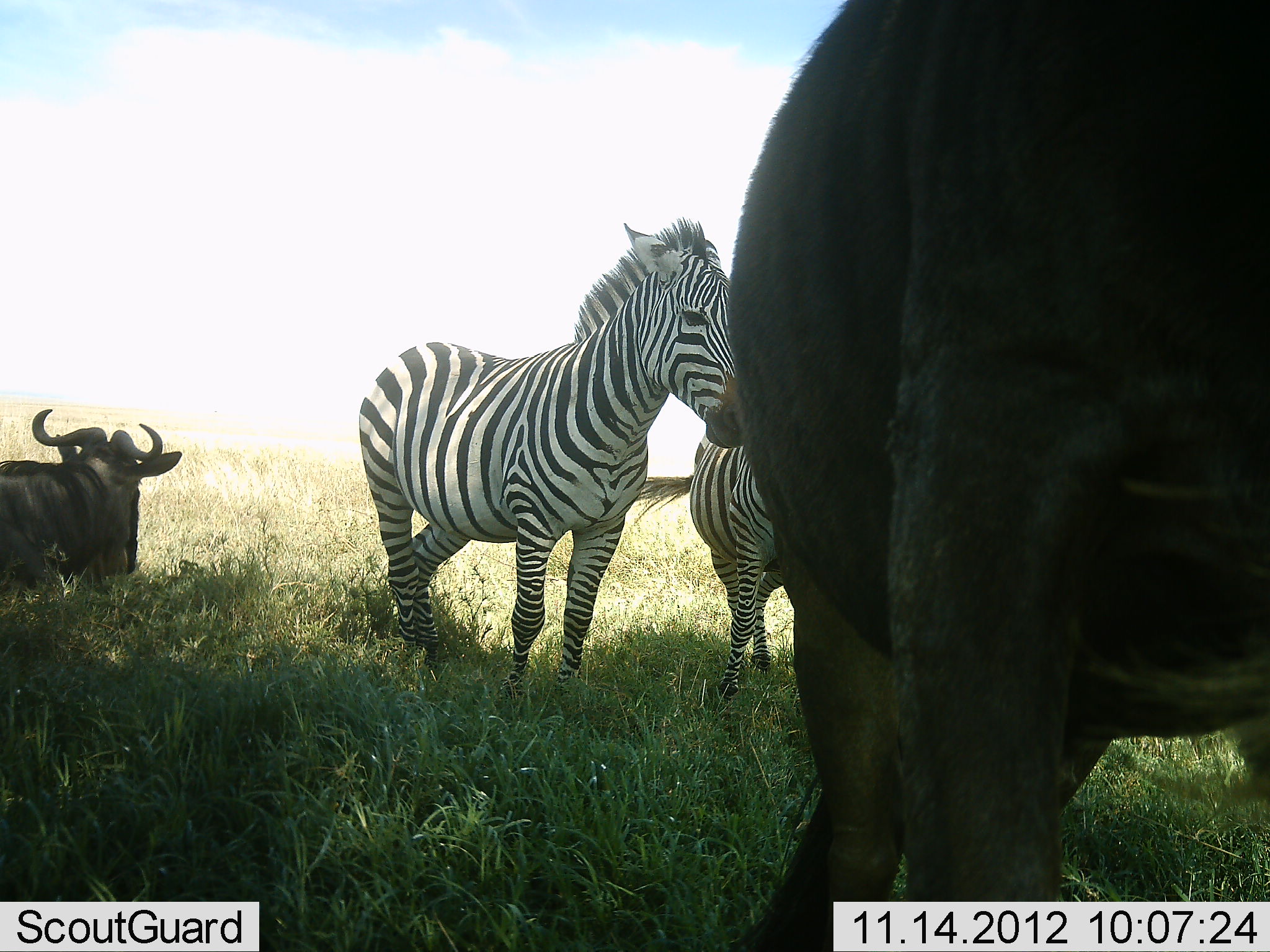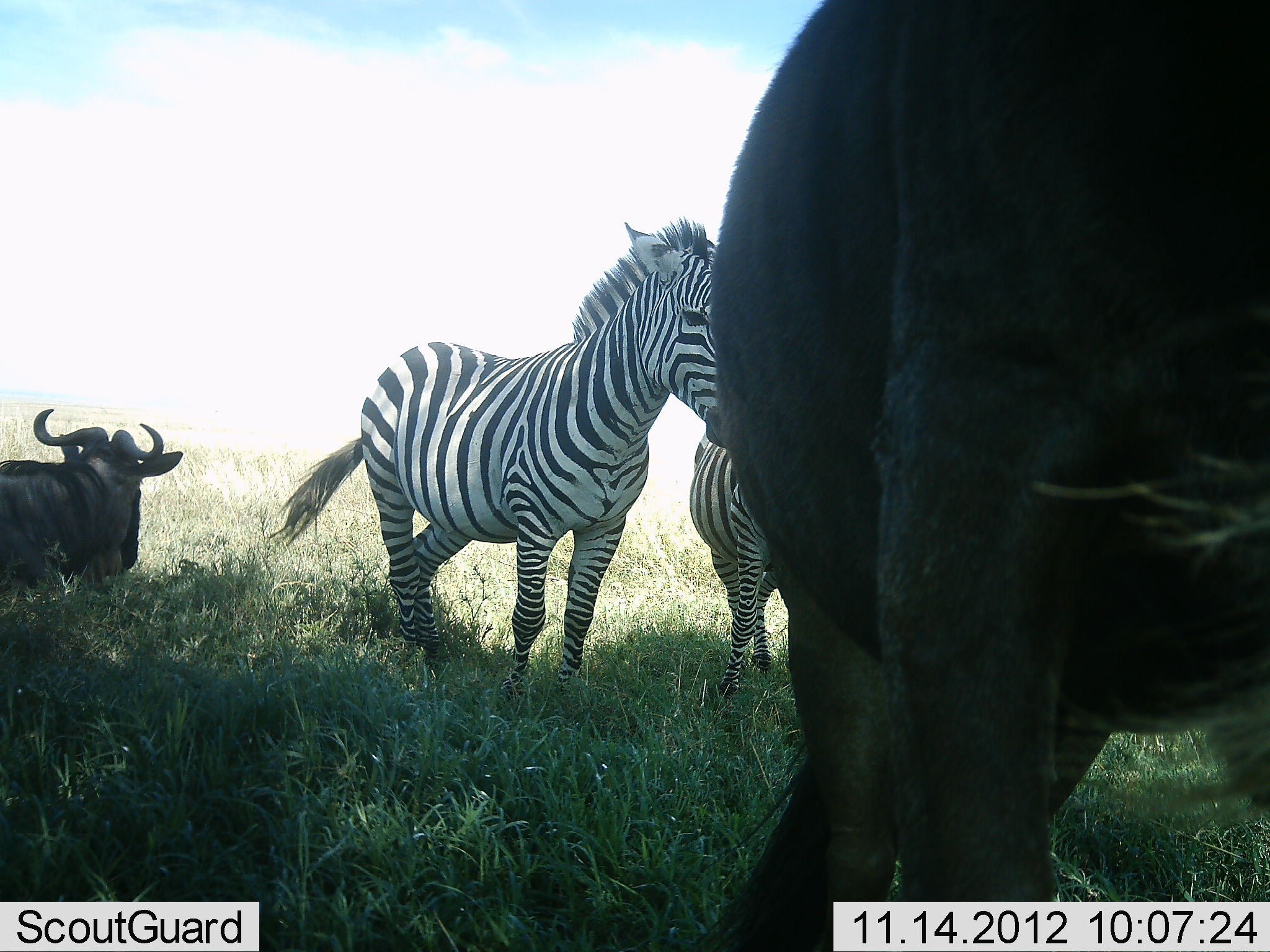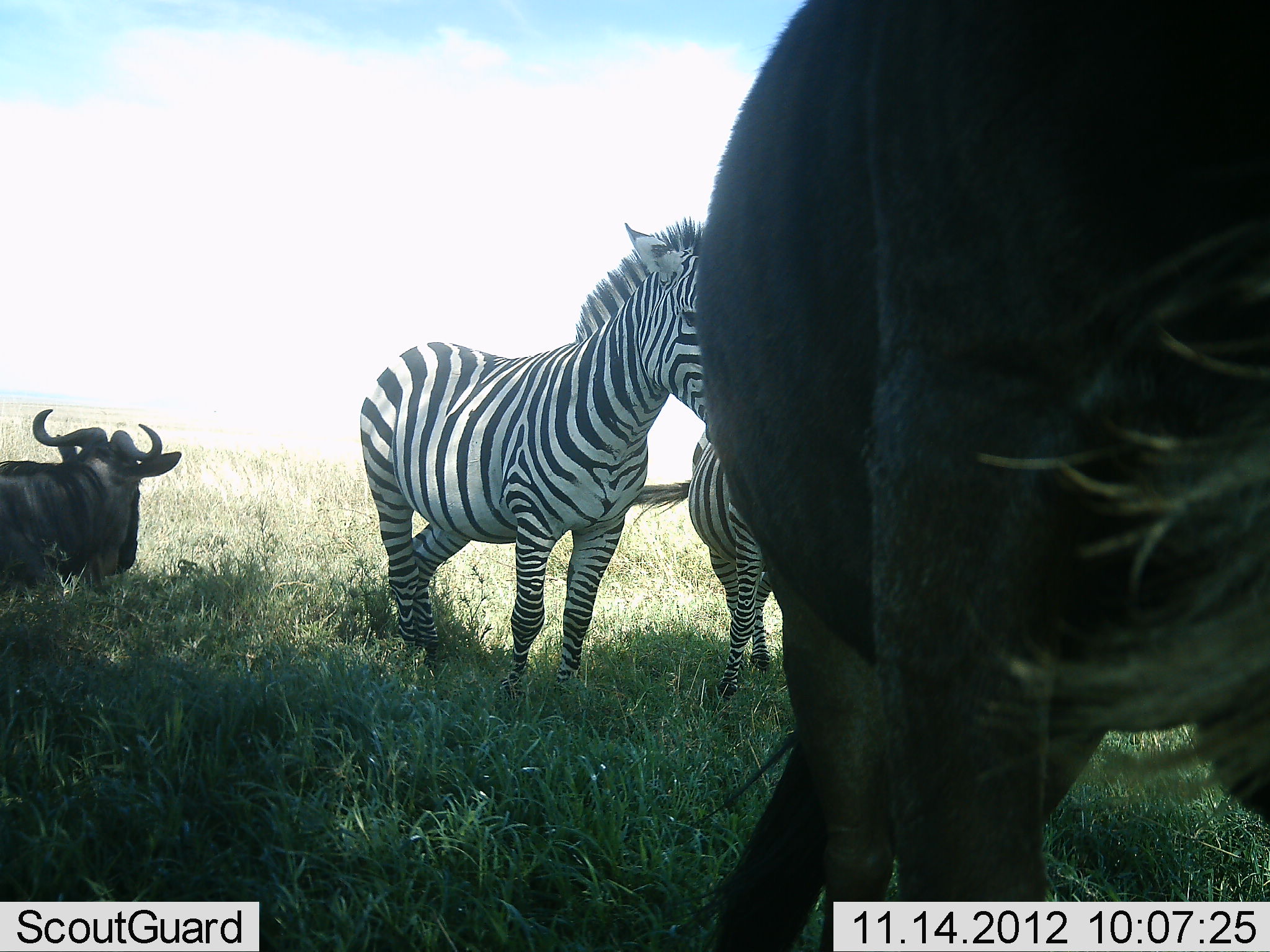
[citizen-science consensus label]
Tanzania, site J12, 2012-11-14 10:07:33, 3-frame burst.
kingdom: Animalia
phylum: Chordata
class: Mammalia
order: Artiodactyla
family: Bovidae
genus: Connochaetes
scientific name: Connochaetes taurinus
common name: blue wildebeest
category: wildebeest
Wildebeest (blue wildebeest) (Connochaetes taurinus), count 2. Behavior (volunteer vote fractions): standing 90%, resting 90%, moving 0%, interacting 0%. Young present (vote fraction): 0%. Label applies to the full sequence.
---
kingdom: Animalia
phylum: Chordata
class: Mammalia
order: Perissodactyla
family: Equidae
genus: Equus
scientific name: Equus quagga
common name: plains zebra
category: zebra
Zebra (plains zebra) (Equus quagga), count 2. Behavior (volunteer vote fractions): standing 77%, resting 0%, moving 23%, interacting 8%. Young present (vote fraction): 0%. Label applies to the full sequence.